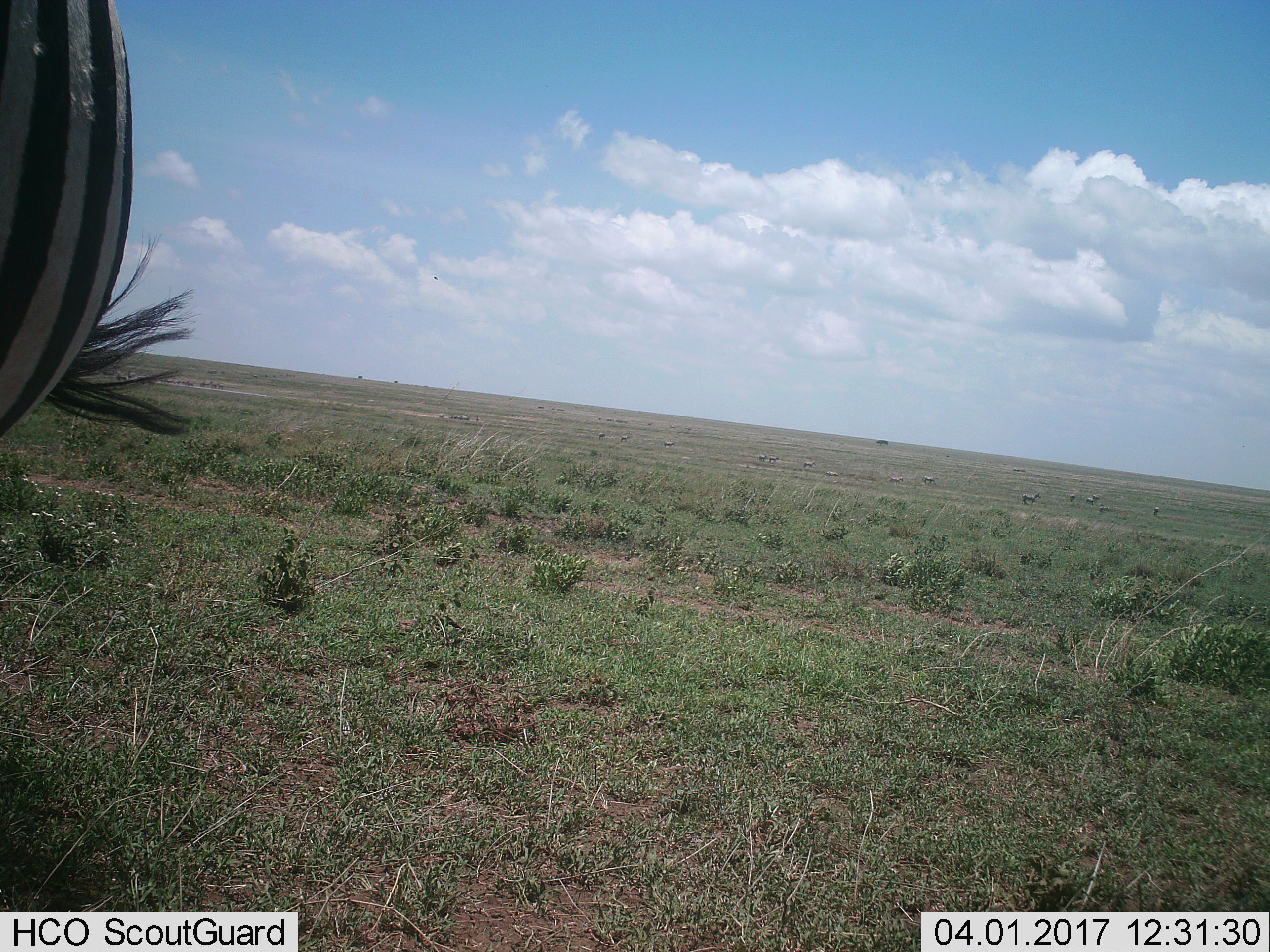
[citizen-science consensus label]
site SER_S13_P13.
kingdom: Animalia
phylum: Chordata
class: Mammalia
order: Perissodactyla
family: Equidae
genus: Equus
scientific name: Equus quagga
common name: plains zebra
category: zebraplains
Zebraplains (plains zebra) (Equus quagga), count 11-50. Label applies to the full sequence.